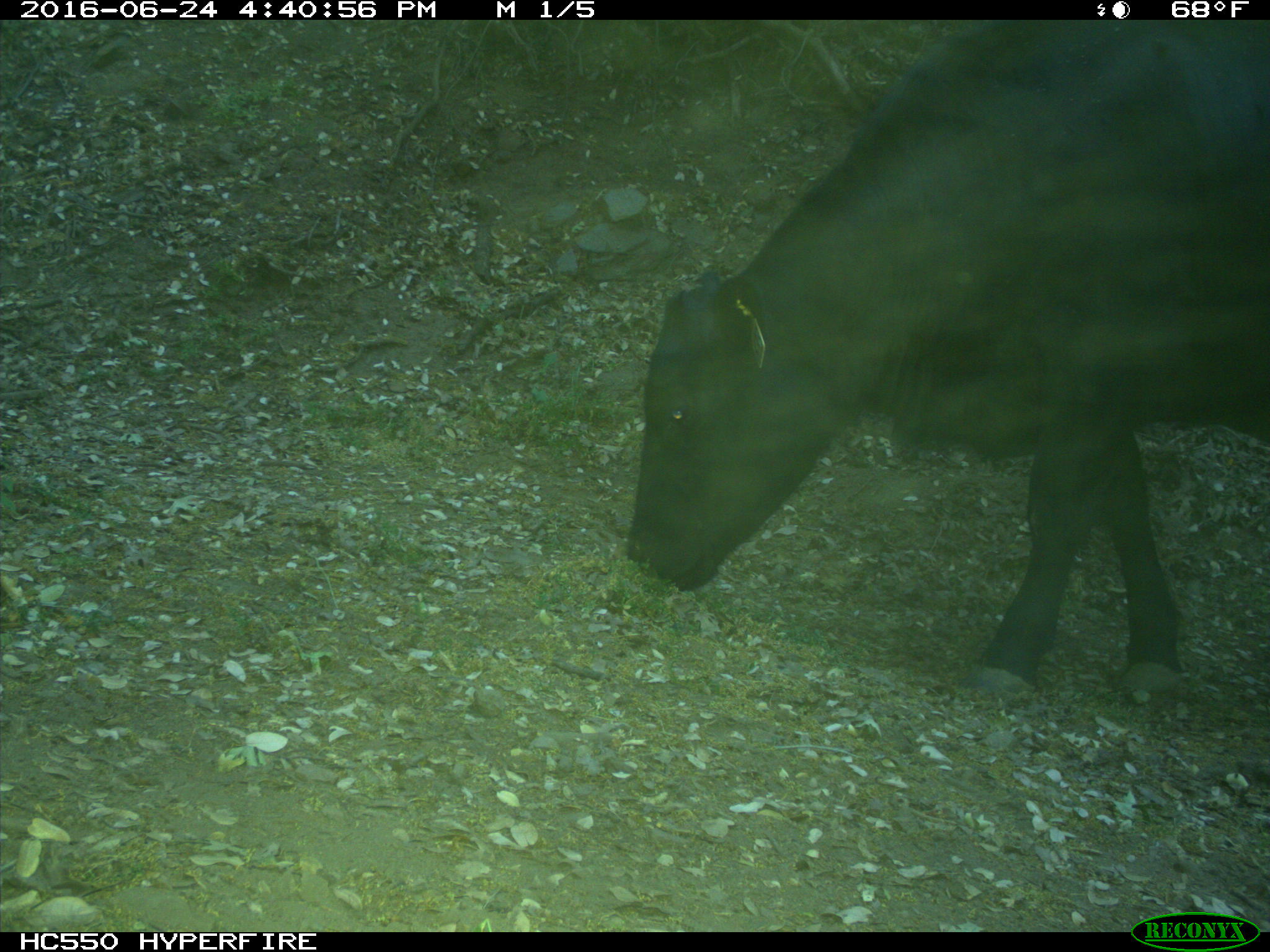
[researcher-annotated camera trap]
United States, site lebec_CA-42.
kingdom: Animalia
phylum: Chordata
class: Mammalia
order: Artiodactyla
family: Bovidae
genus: Bos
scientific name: Bos taurus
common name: domestic cow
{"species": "Bos taurus (domestic cow)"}